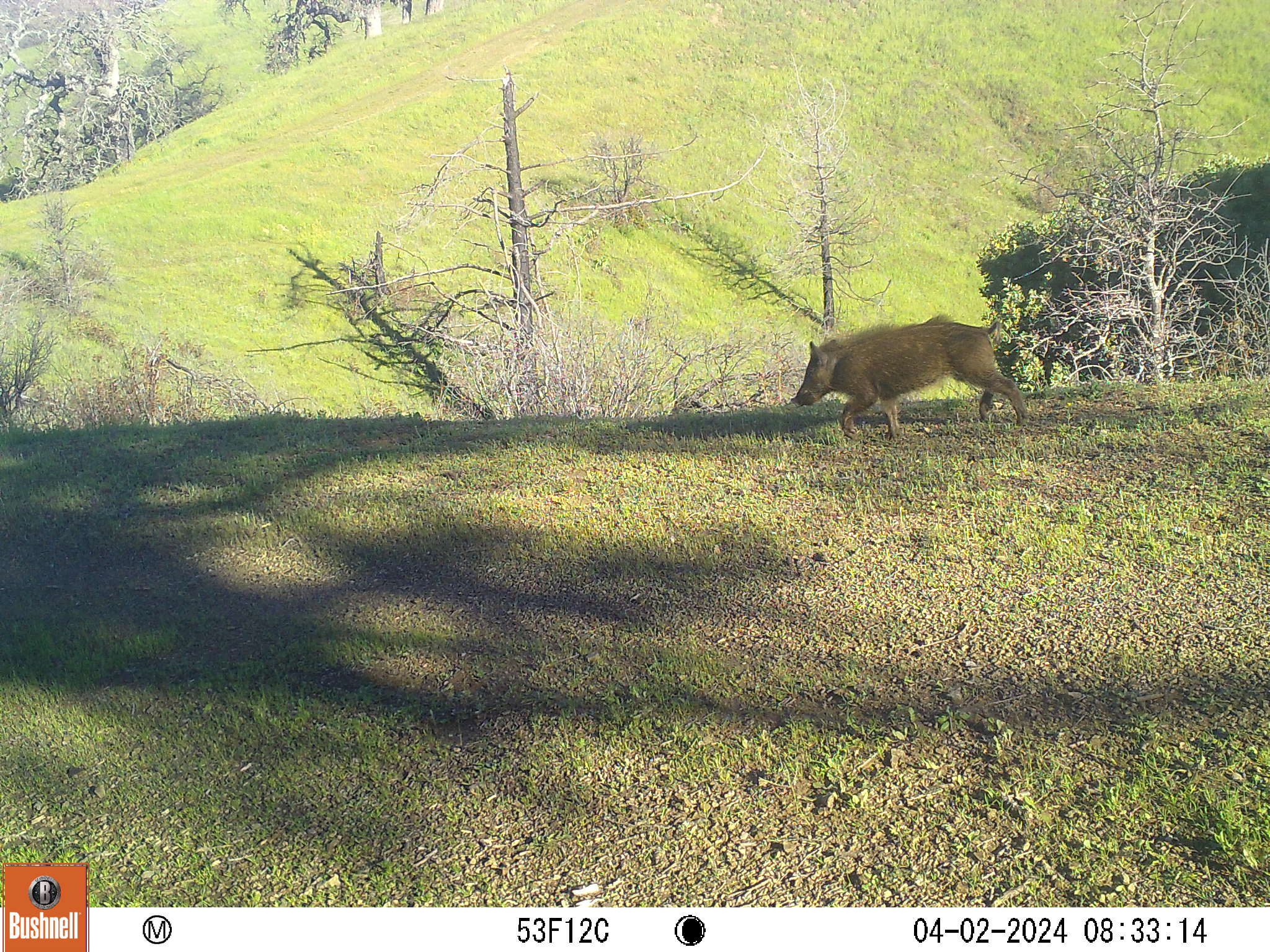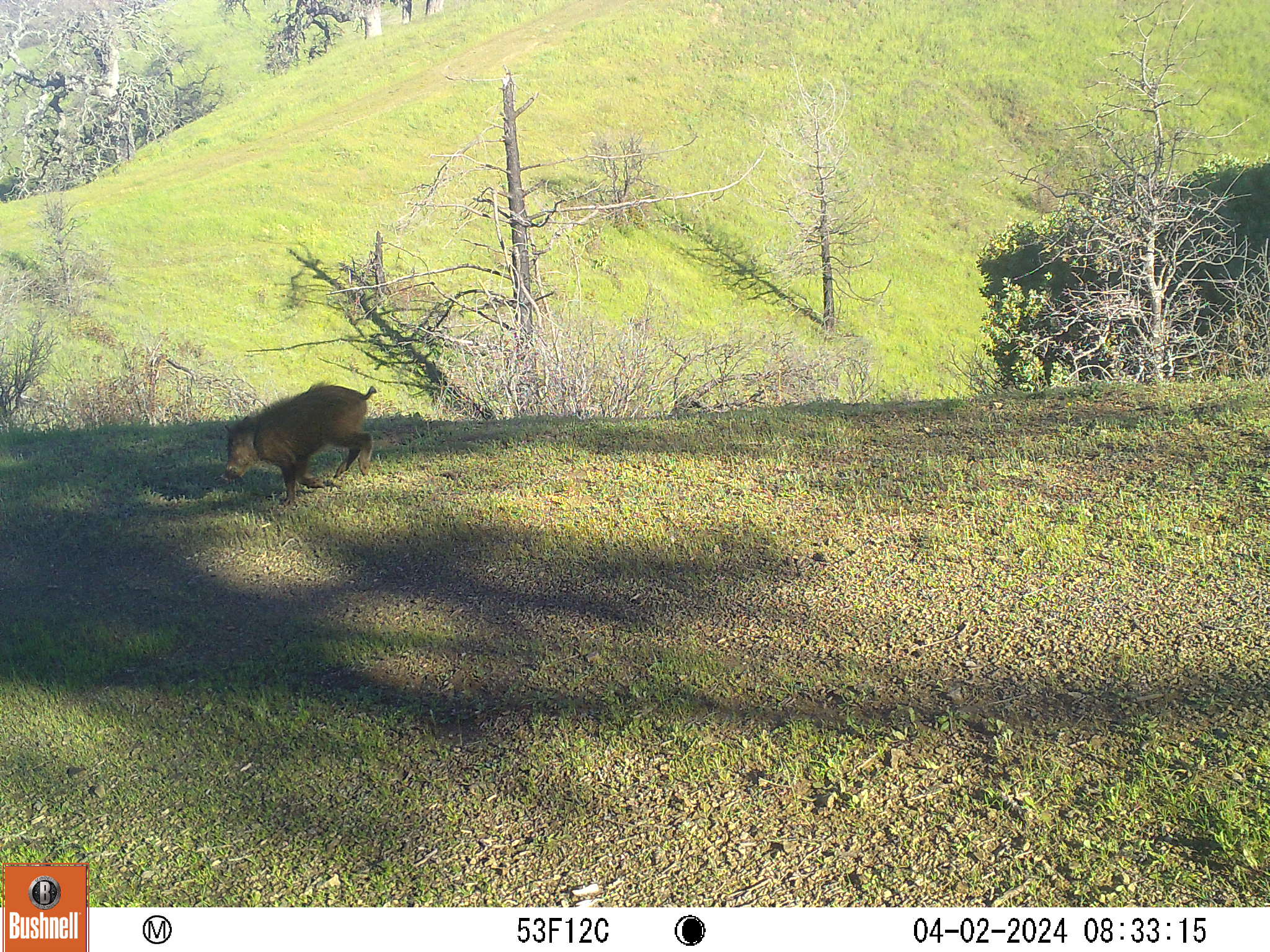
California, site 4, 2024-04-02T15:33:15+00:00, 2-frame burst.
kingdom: Animalia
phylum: Chordata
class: Mammalia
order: Artiodactyla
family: Suidae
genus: Sus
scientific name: Sus scrofa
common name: wild boar